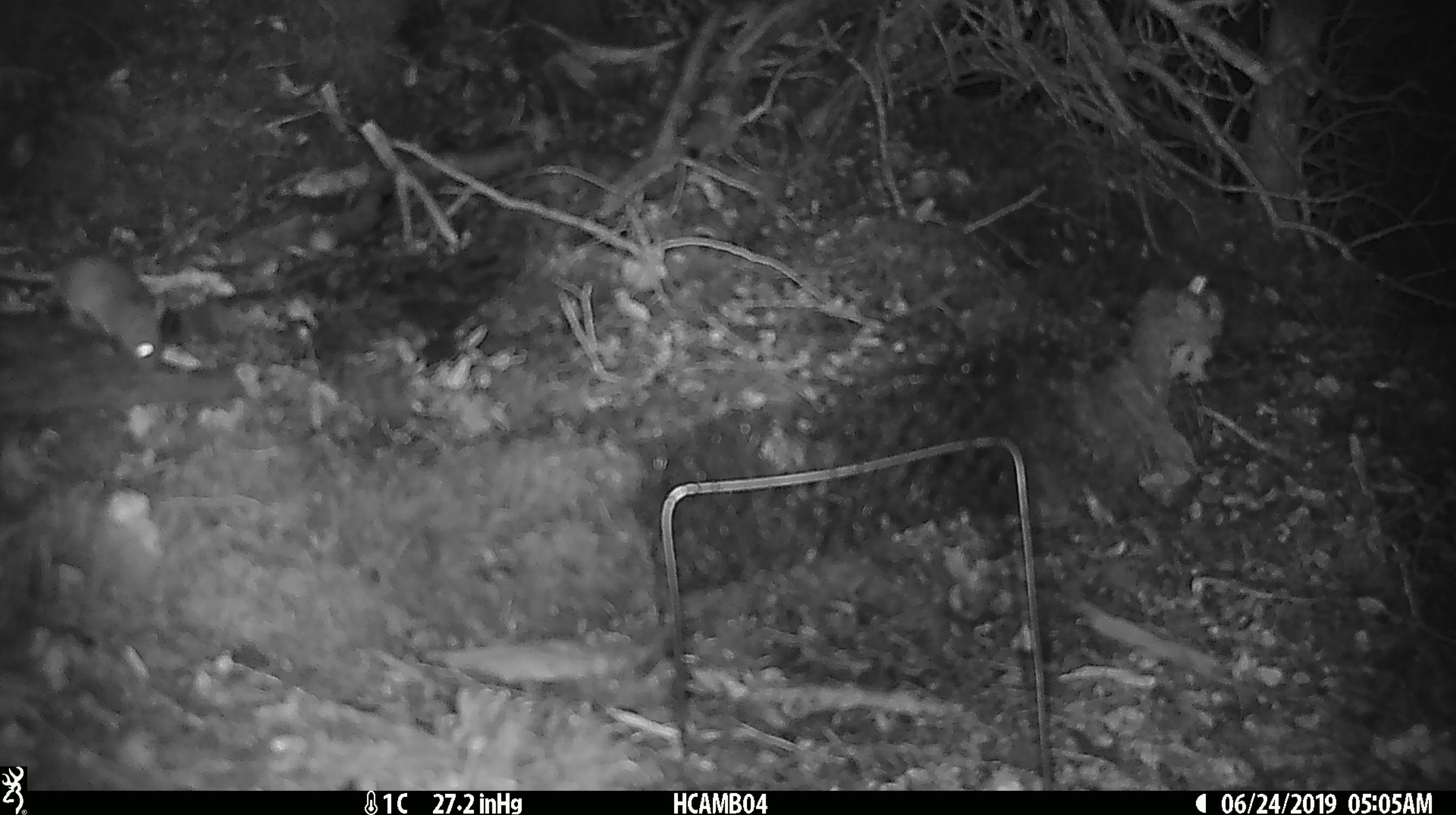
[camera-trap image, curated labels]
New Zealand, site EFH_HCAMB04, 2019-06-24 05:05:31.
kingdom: Animalia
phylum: Chordata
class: Mammalia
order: Rodentia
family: Muridae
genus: Mus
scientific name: Mus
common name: mouse